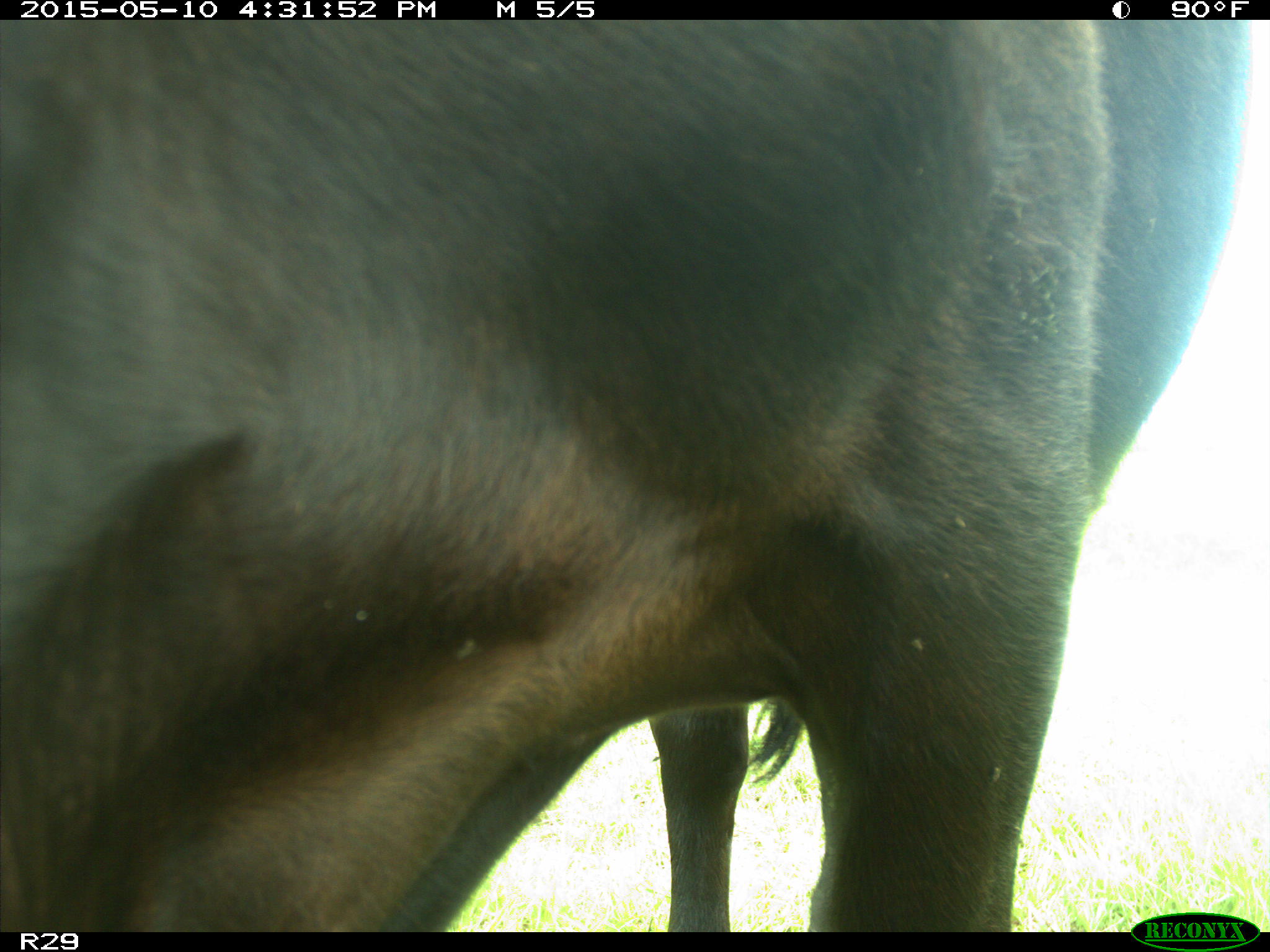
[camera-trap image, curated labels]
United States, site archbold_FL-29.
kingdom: Animalia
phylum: Chordata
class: Mammalia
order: Artiodactyla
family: Bovidae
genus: Bos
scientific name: Bos taurus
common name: domestic cow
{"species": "Bos taurus (domestic cow)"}